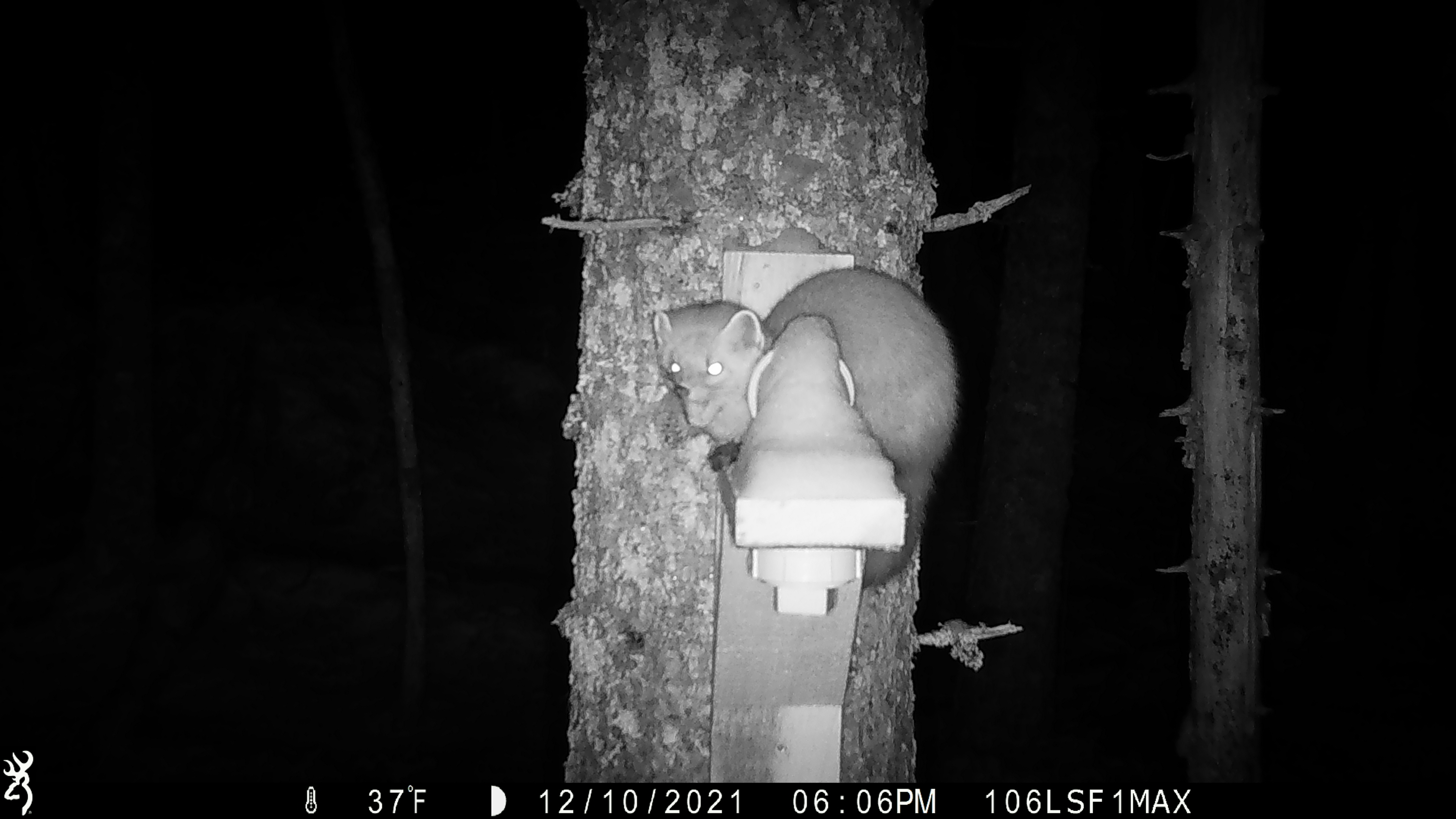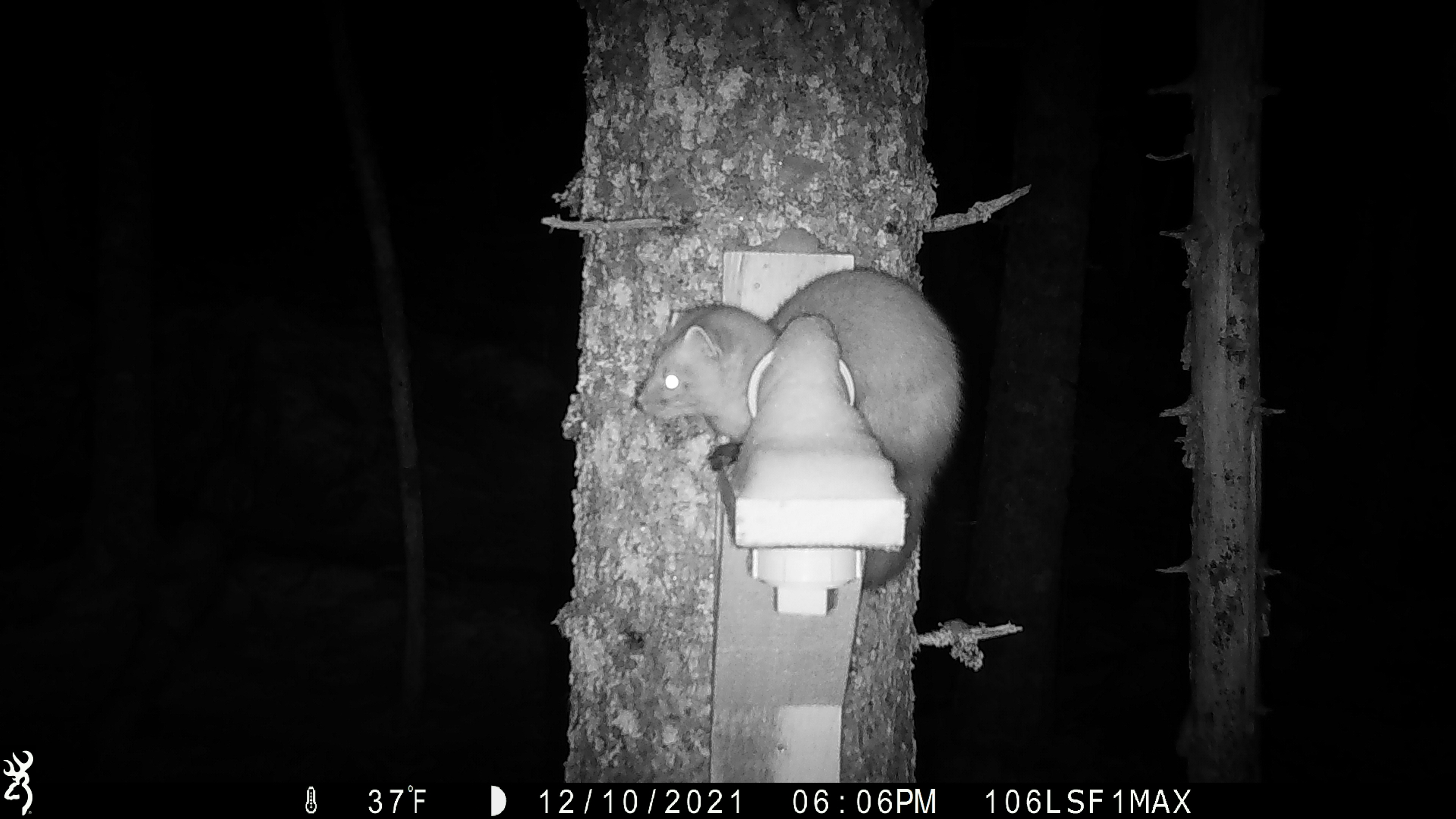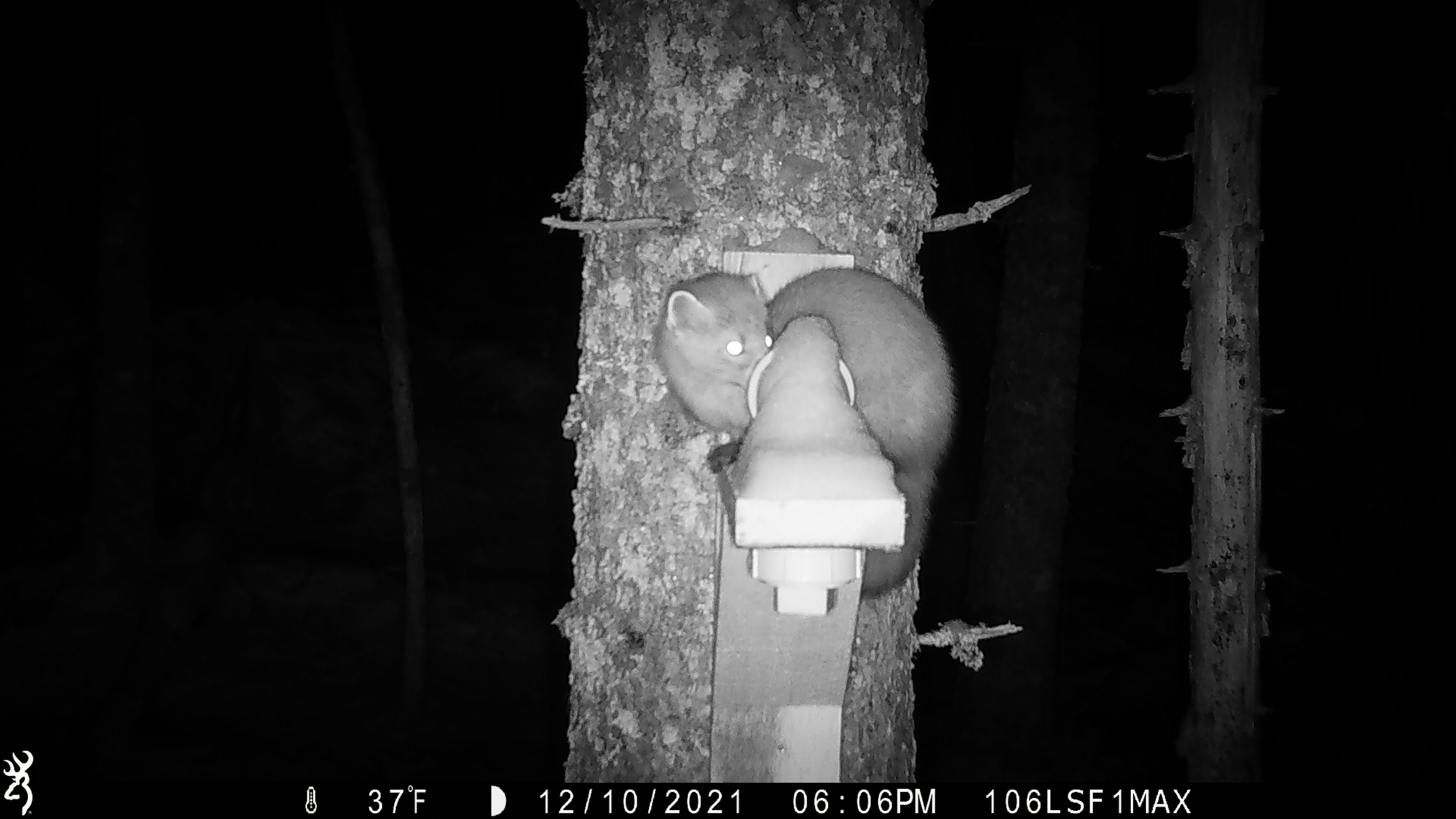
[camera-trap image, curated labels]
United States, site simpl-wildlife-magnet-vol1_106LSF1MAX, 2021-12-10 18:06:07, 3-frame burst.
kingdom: Animalia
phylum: Chordata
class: Mammalia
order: Carnivora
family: Mustelidae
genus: Martes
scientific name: Martes americana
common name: american marten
American marten (Martes americana).